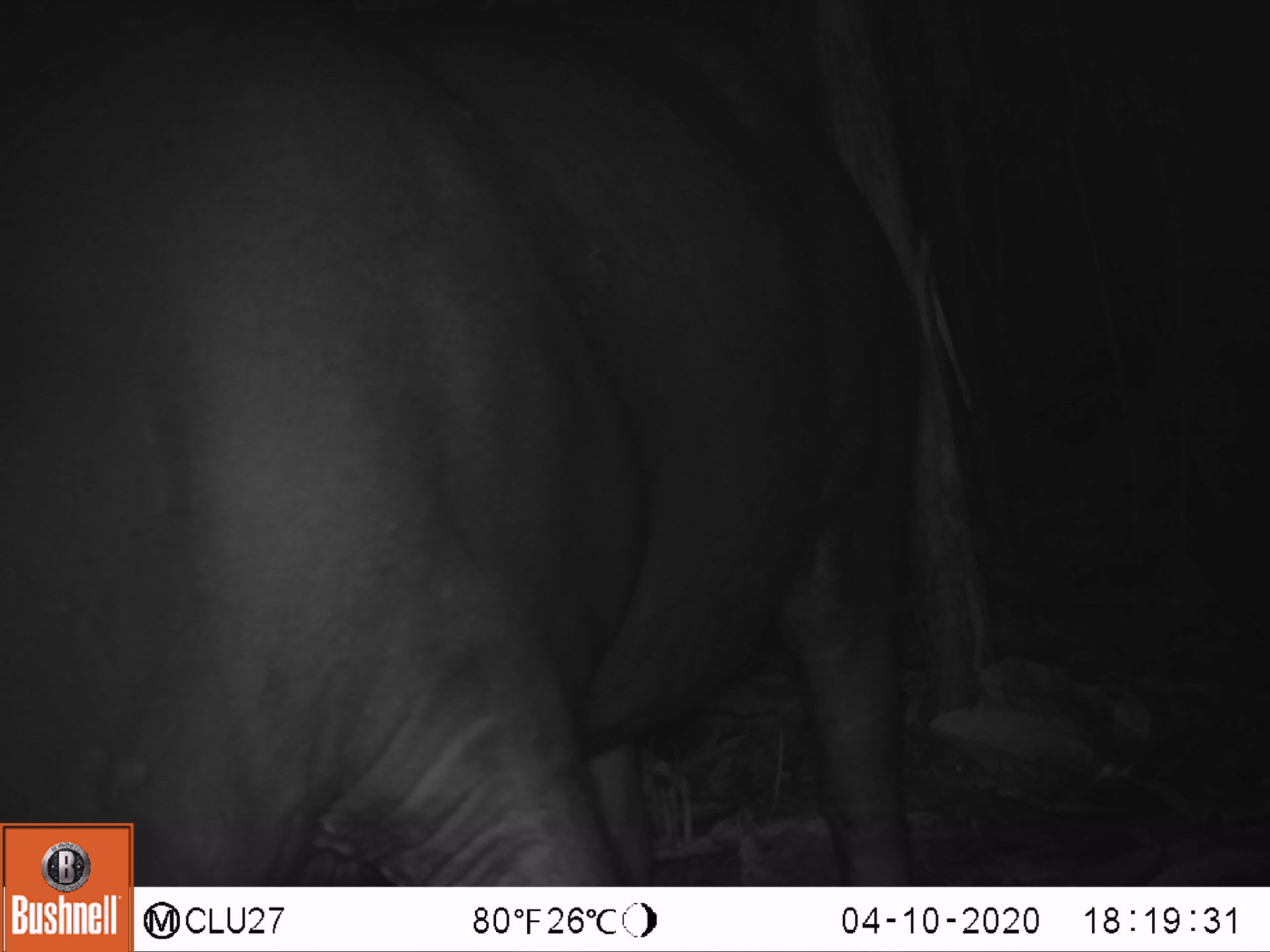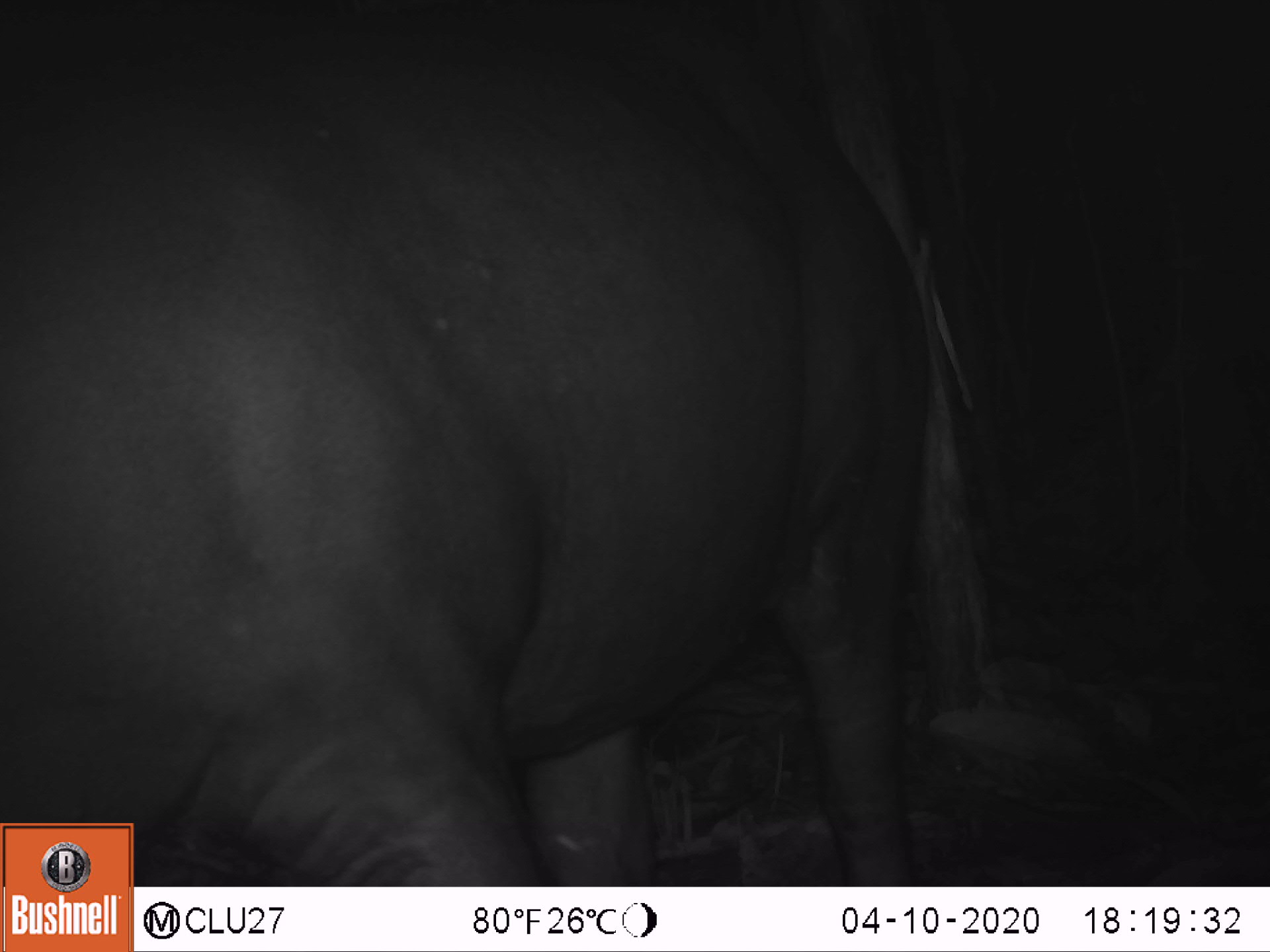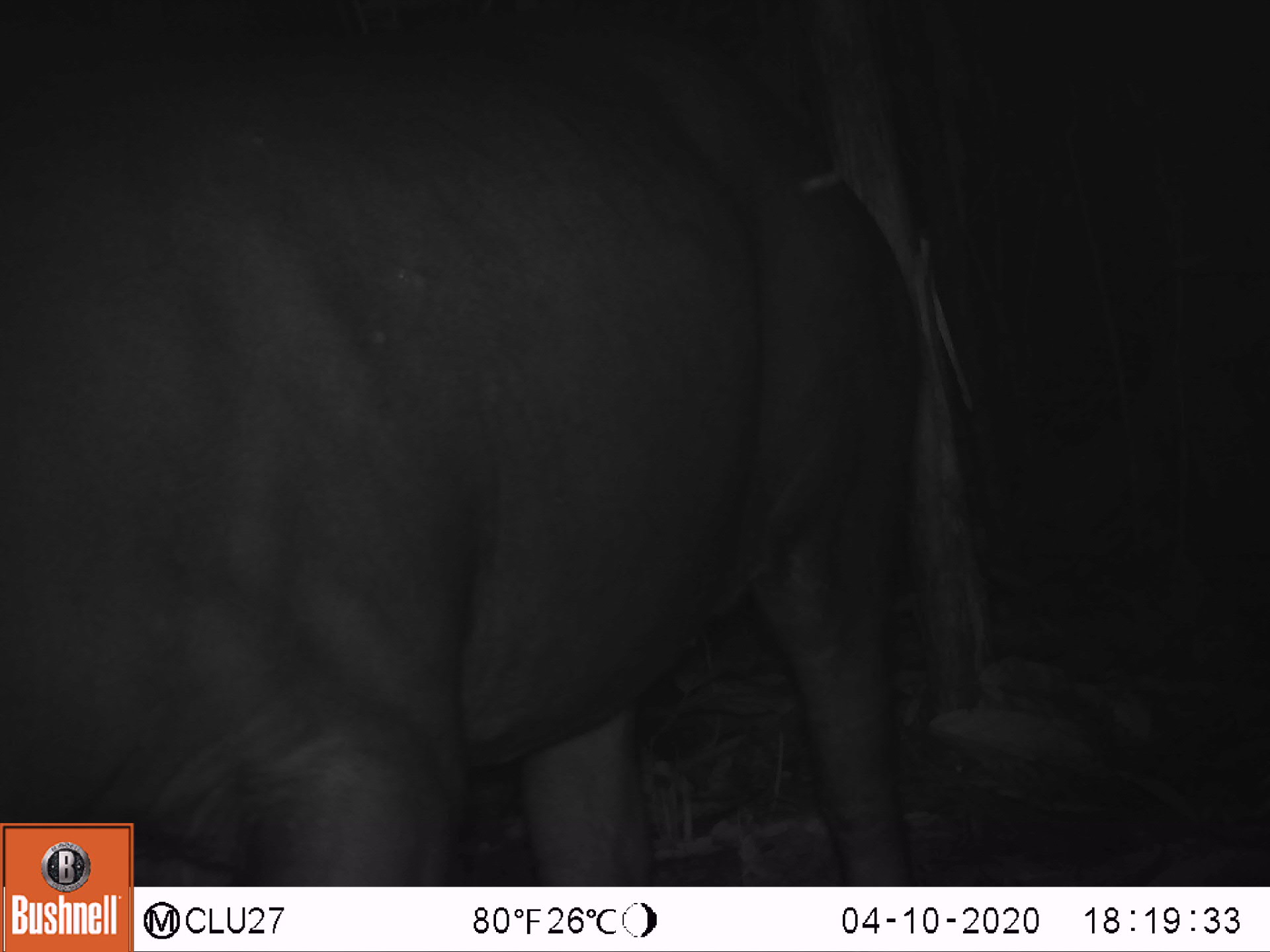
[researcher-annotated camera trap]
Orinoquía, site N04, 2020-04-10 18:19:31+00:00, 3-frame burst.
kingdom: Animalia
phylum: Chordata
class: Mammalia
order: Perissodactyla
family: Tapiridae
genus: Tapirus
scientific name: Tapirus terrestris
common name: lowland tapir